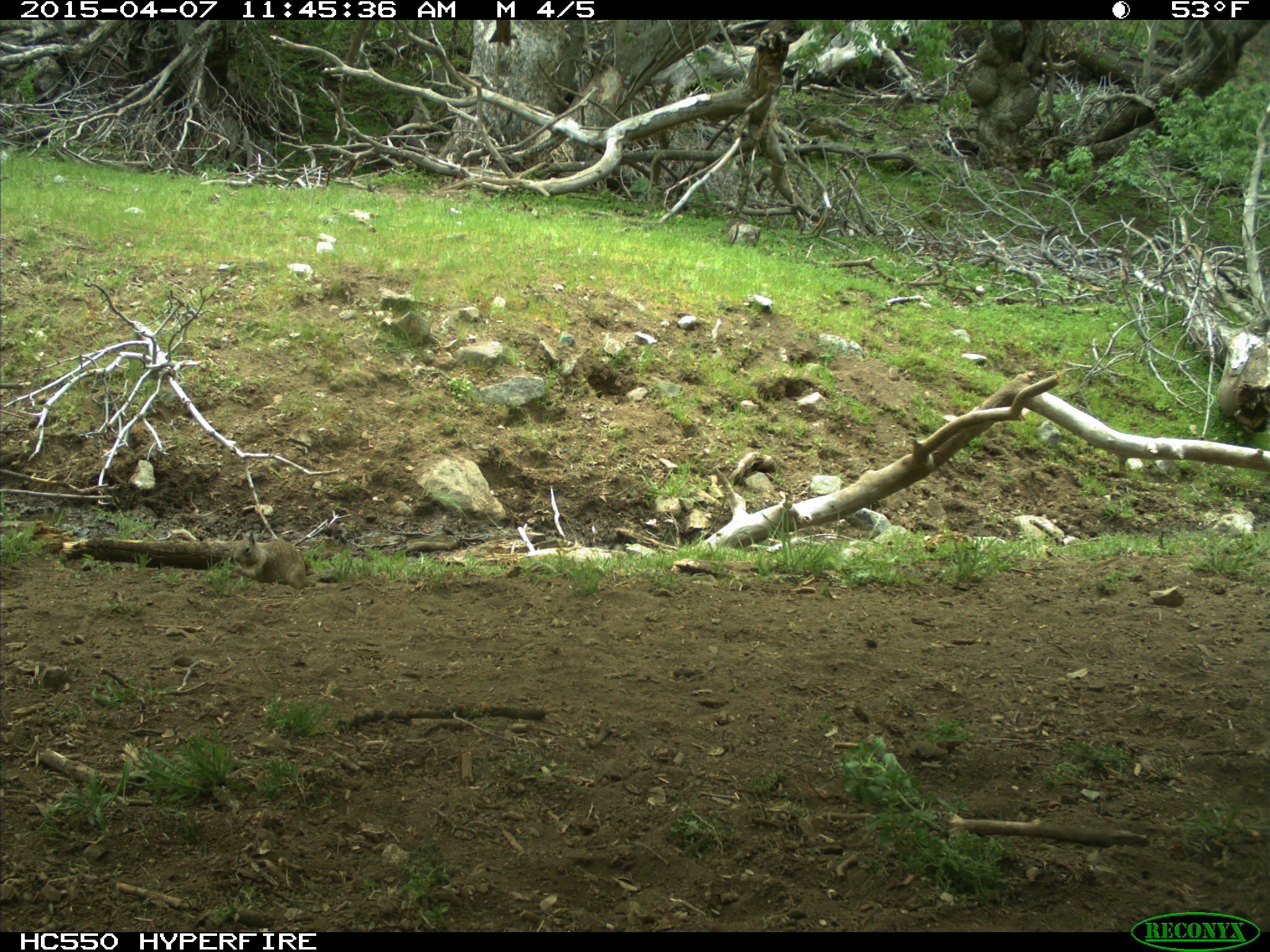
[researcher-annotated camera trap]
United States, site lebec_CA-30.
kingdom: Animalia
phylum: Chordata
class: Mammalia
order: Rodentia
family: Sciuridae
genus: Otospermophilus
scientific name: Otospermophilus beecheyi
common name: california ground squirrel